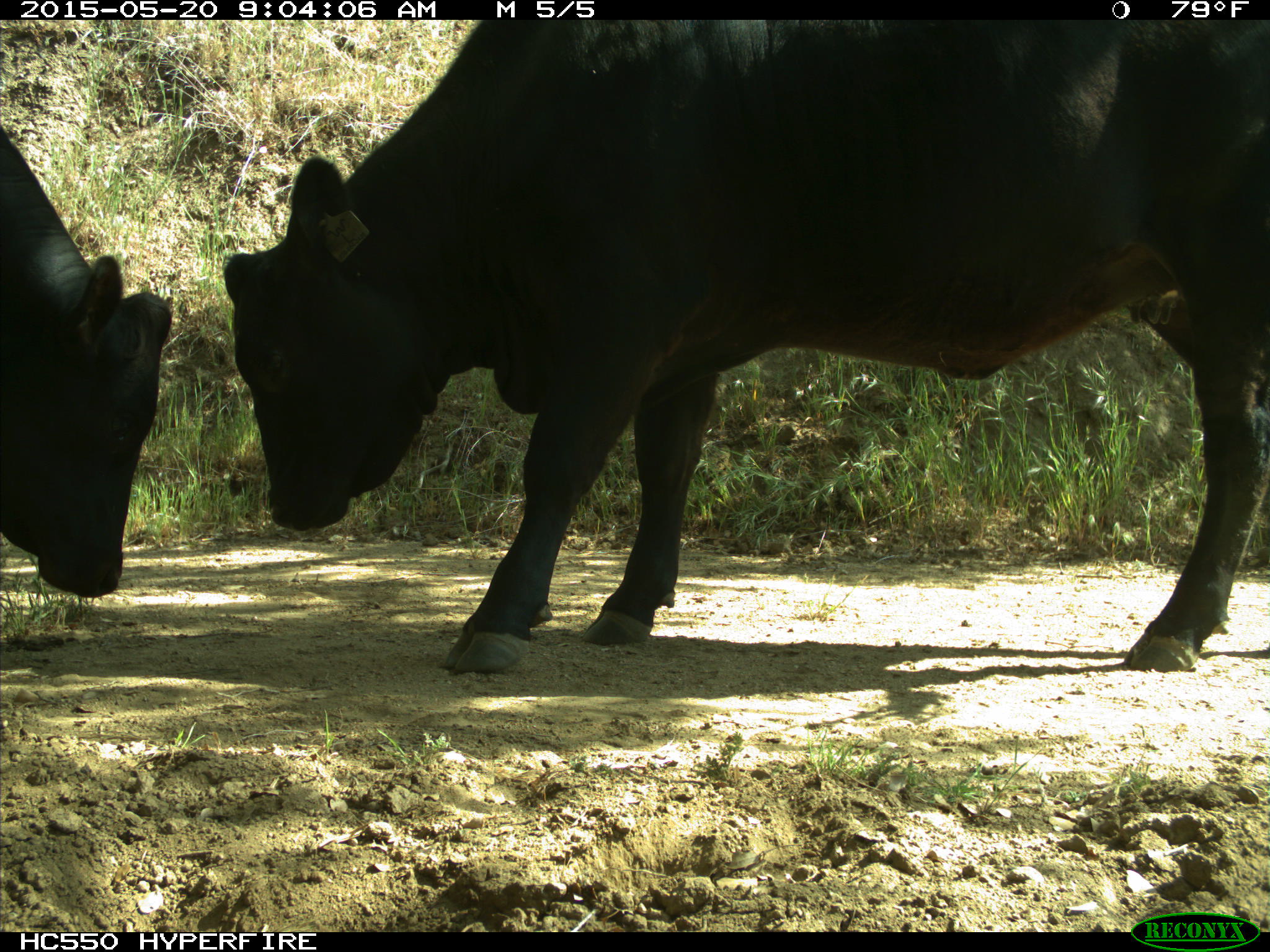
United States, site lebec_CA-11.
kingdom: Animalia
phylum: Chordata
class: Mammalia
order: Artiodactyla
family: Bovidae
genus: Bos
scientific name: Bos taurus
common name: domestic cow